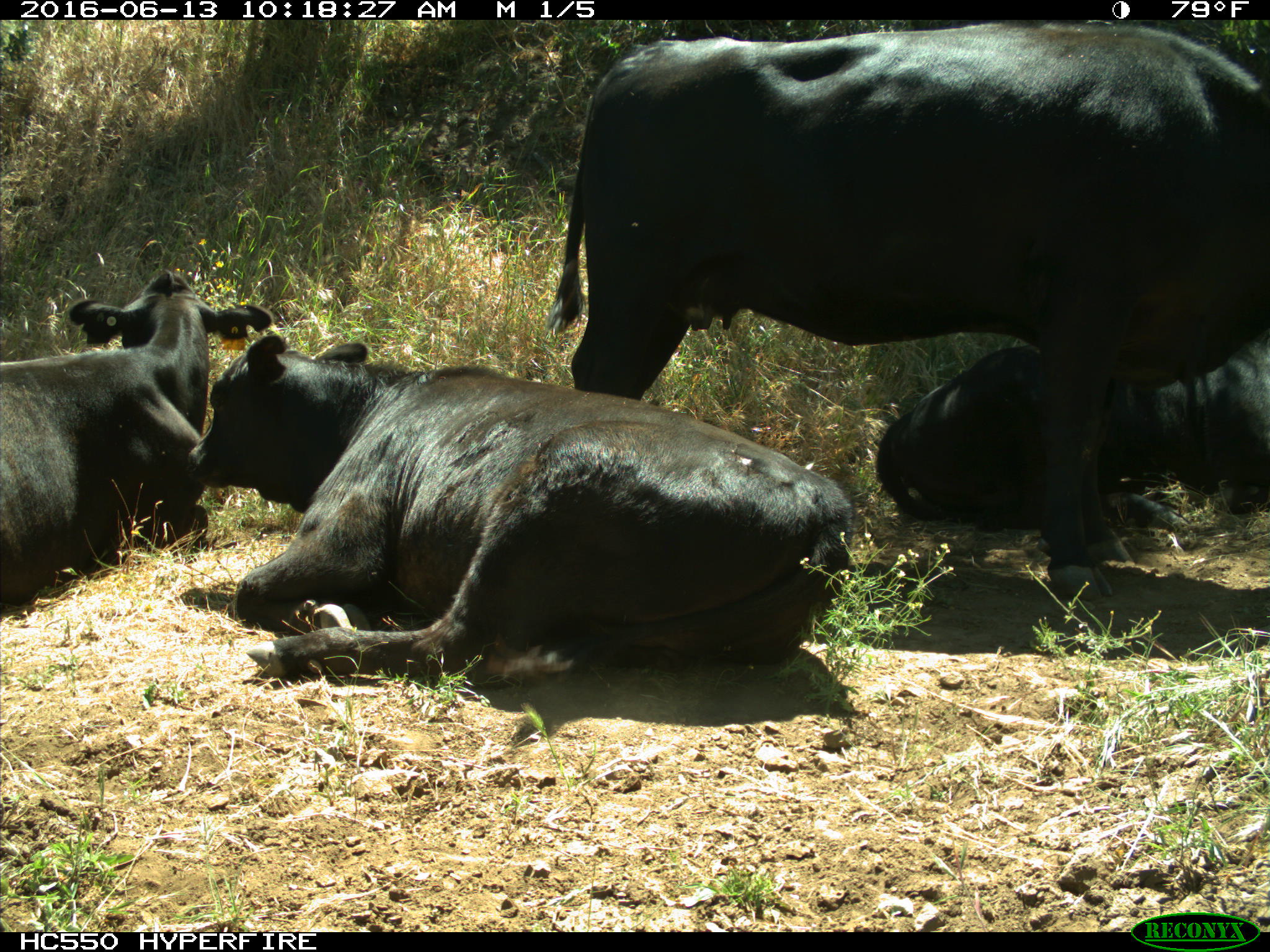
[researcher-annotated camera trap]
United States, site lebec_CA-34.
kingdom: Animalia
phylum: Chordata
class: Mammalia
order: Artiodactyla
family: Bovidae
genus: Bos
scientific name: Bos taurus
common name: domestic cow